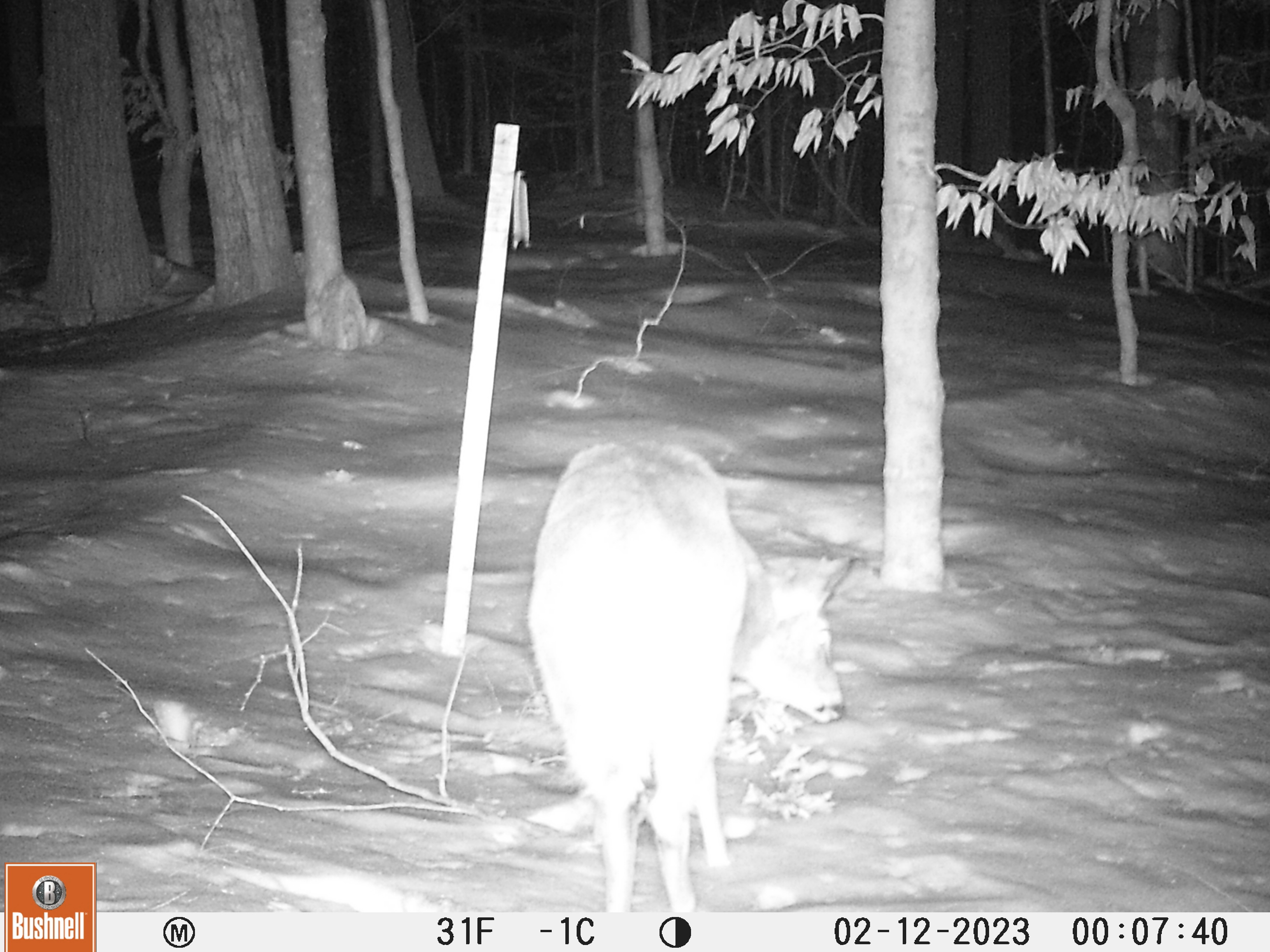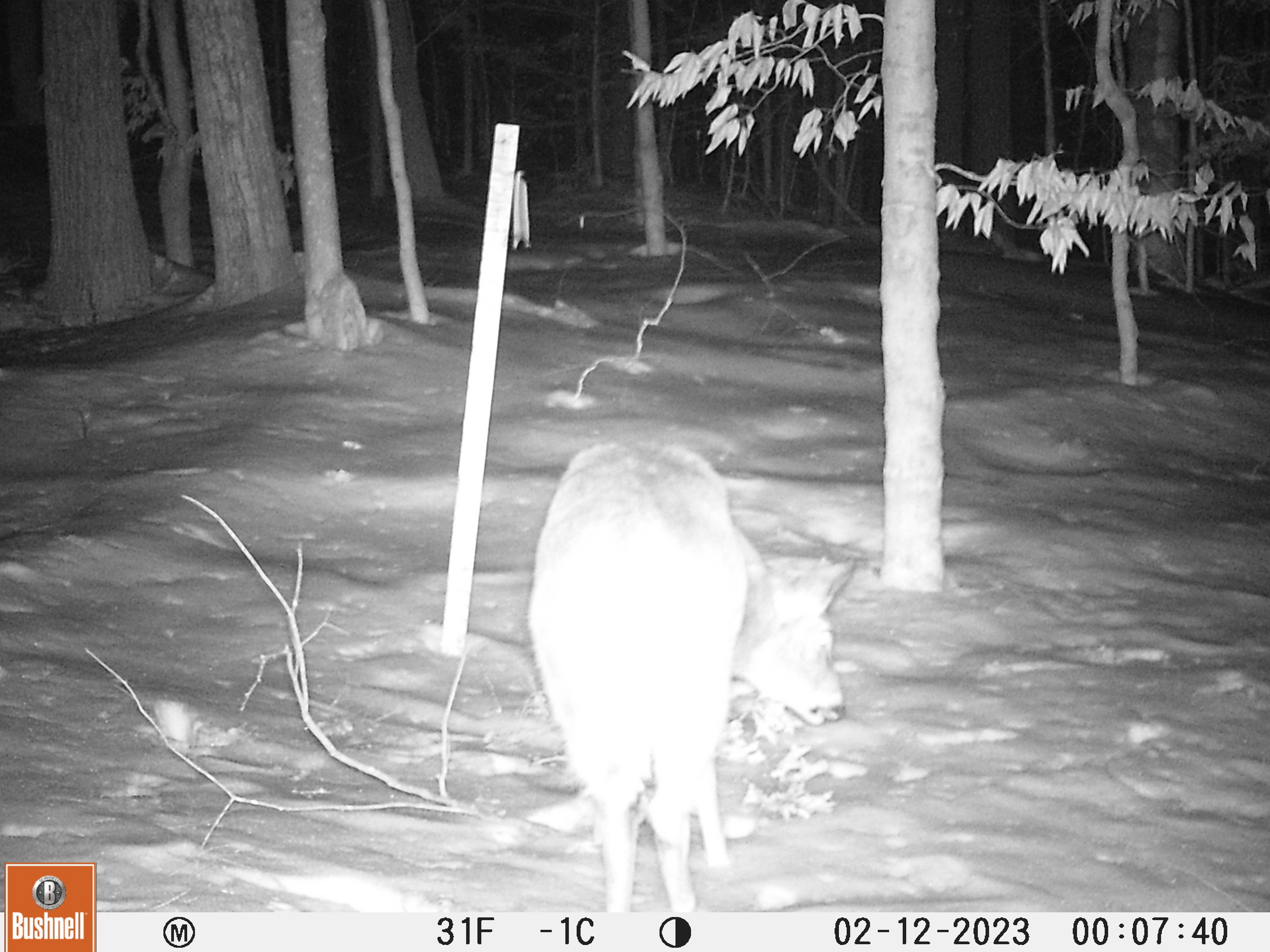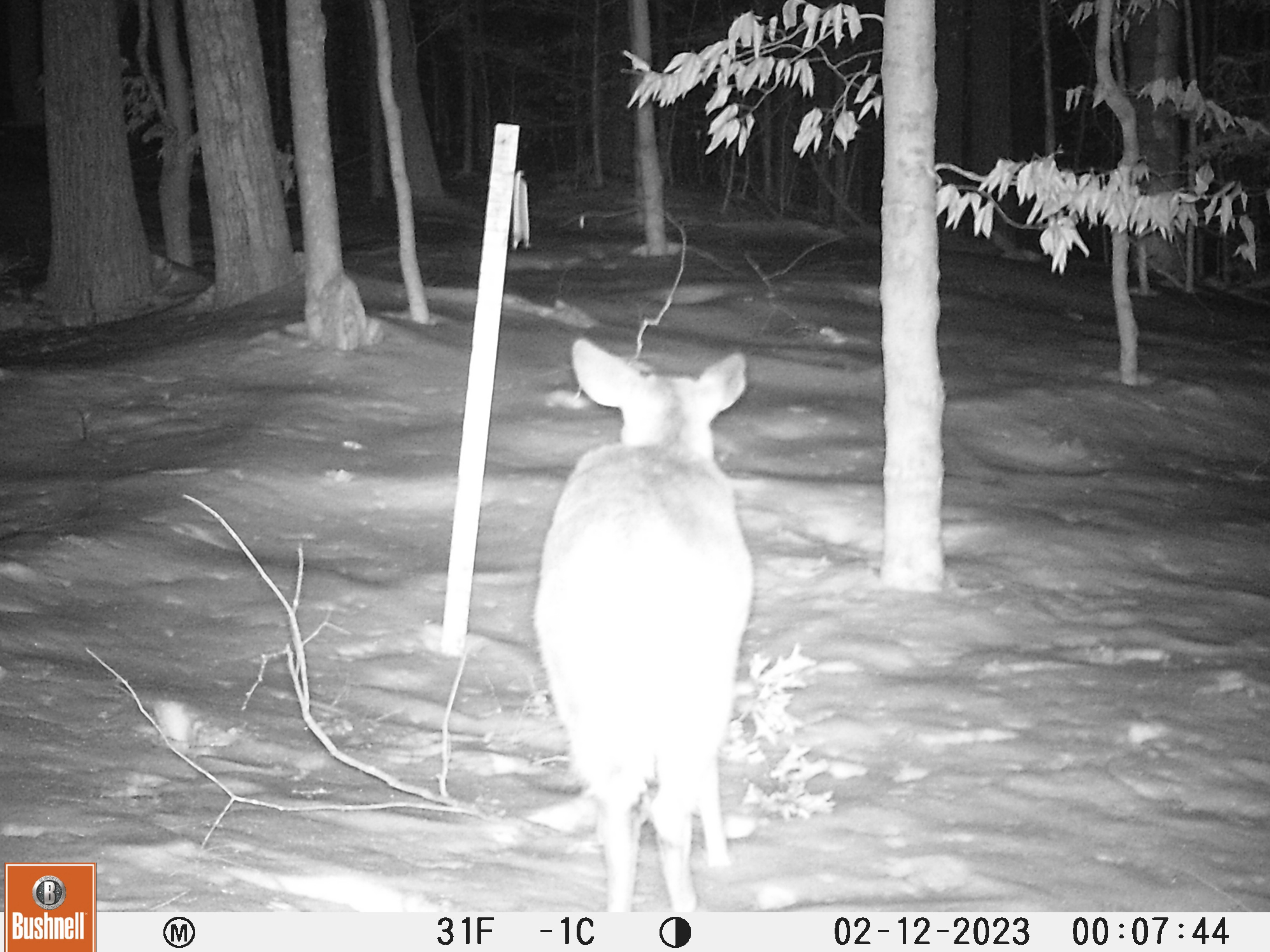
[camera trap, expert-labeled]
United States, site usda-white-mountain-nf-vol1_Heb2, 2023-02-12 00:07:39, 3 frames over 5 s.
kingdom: Animalia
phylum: Chordata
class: Mammalia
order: Artiodactyla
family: Cervidae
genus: Odocoileus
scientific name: Odocoileus virginianus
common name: white-tailed deer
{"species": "white-tailed deer (Odocoileus virginianus)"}